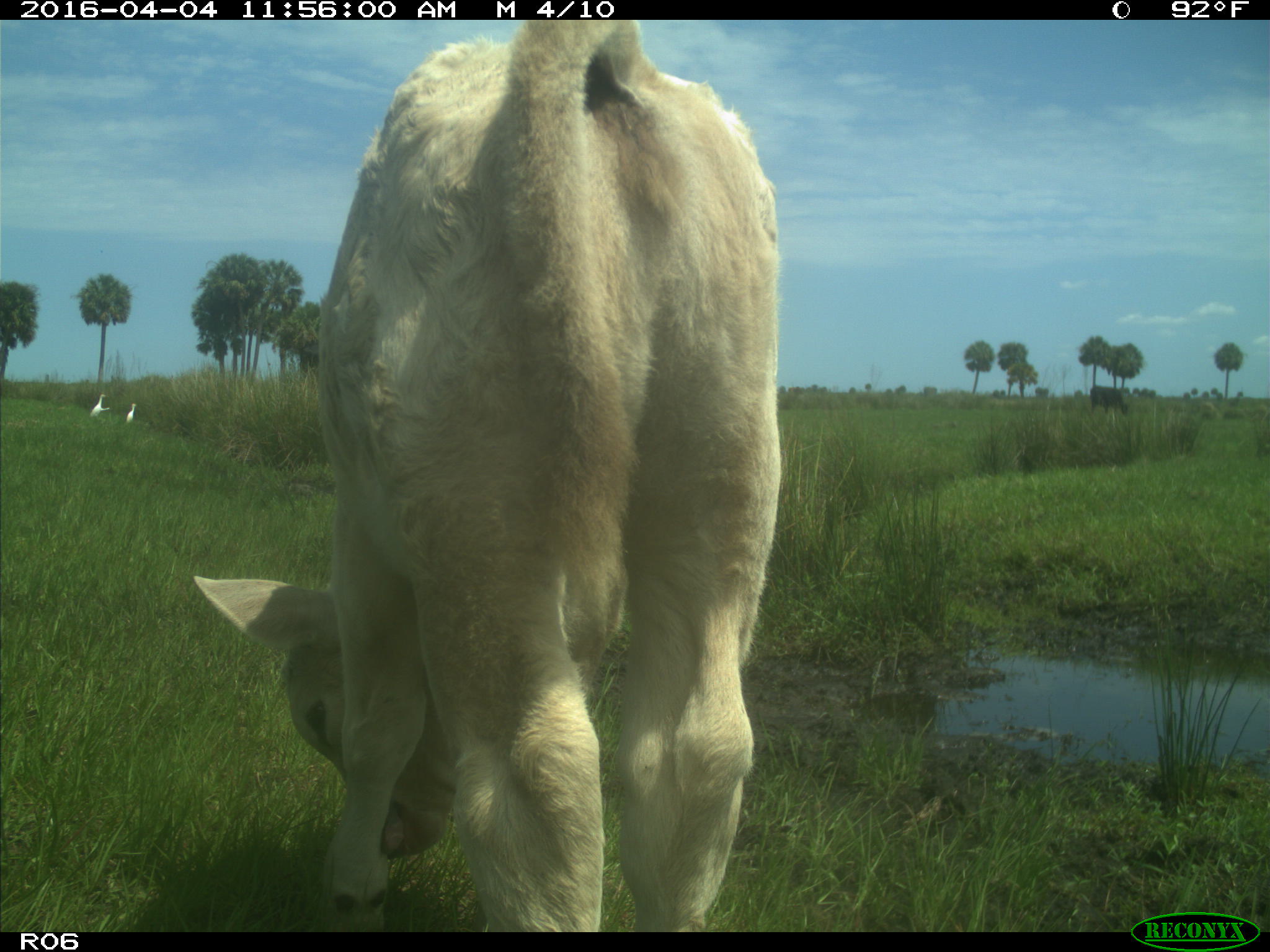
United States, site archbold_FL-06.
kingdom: Animalia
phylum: Chordata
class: Mammalia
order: Artiodactyla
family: Bovidae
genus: Bos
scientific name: Bos taurus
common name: domestic cow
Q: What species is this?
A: Bos taurus (domestic cow).